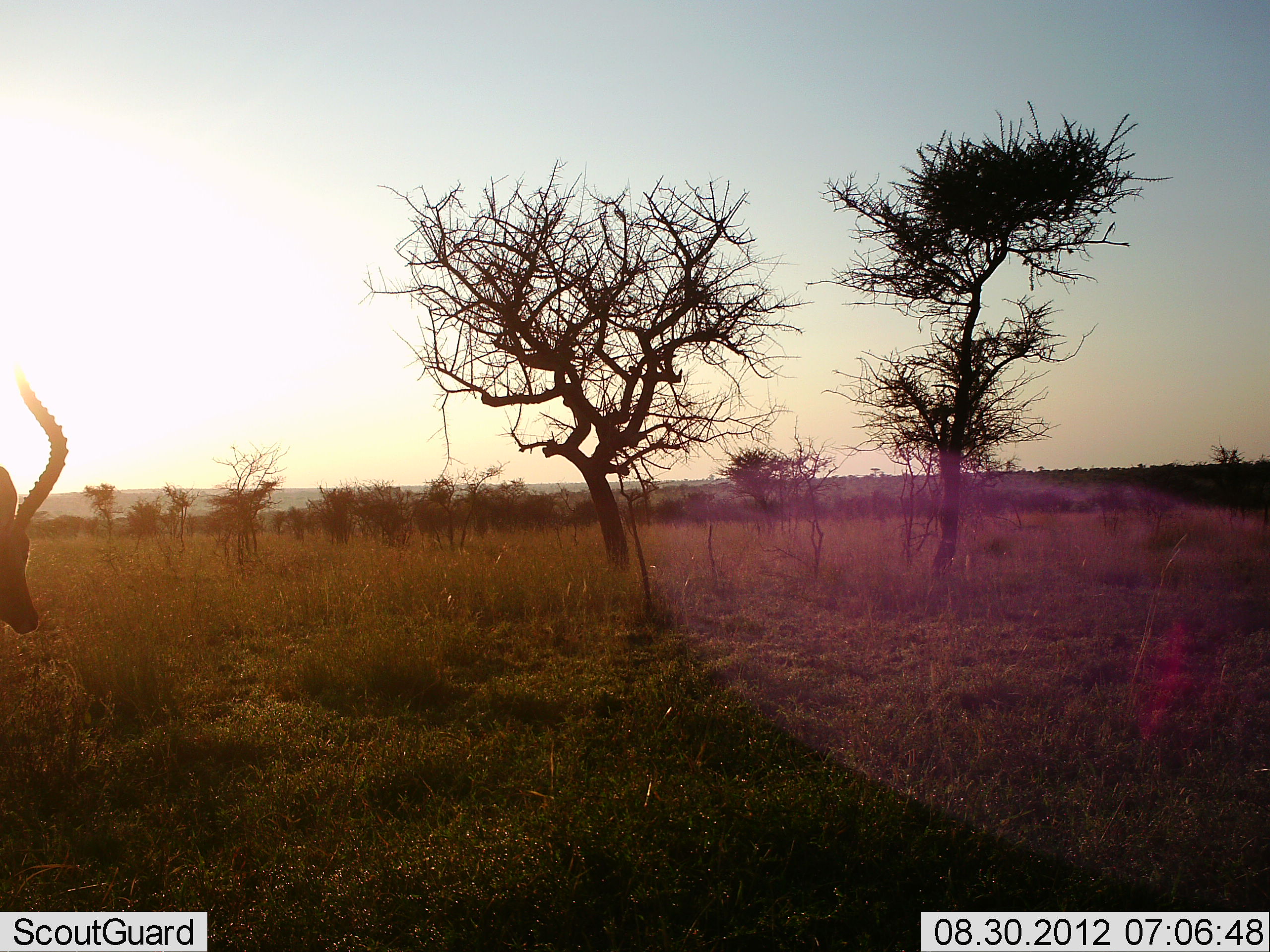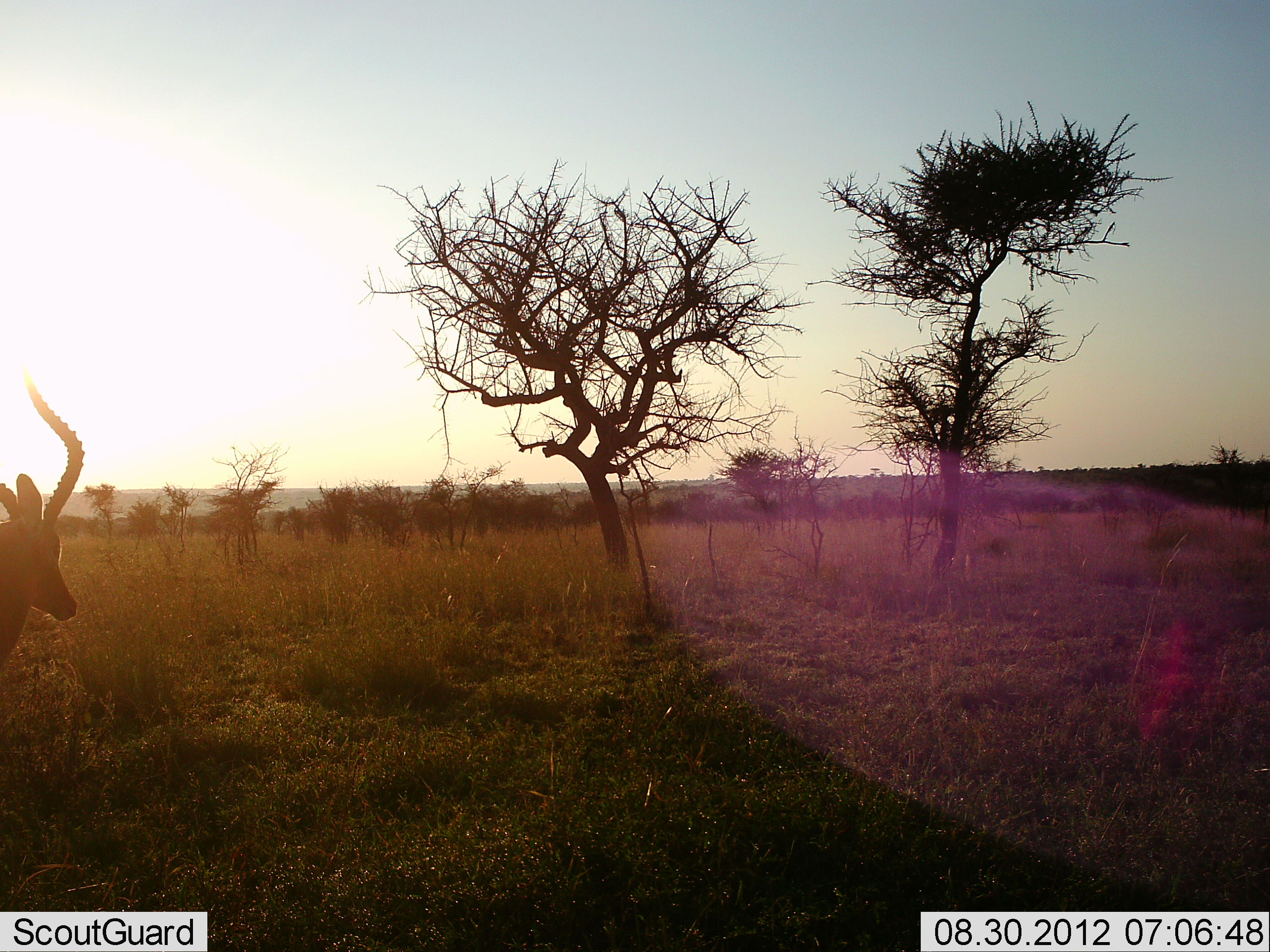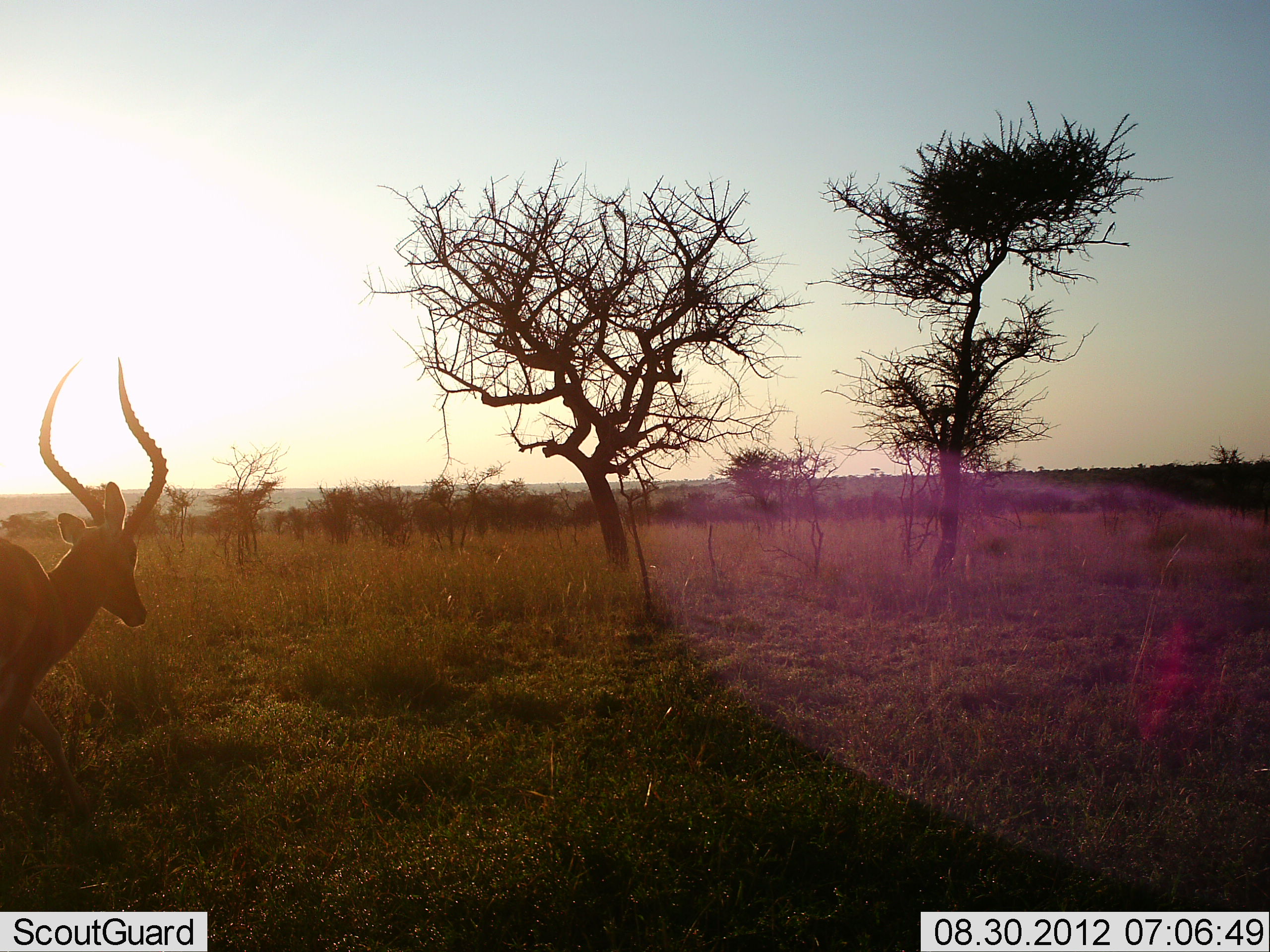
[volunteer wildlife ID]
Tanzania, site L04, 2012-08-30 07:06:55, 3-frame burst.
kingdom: Animalia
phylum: Chordata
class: Mammalia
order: Artiodactyla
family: Bovidae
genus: Aepyceros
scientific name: Aepyceros melampus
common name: impala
Impala (Aepyceros melampus), count 1. Behavior (volunteer vote fractions): standing 10%, resting 0%, moving 90%, interacting 0%. Young present (vote fraction): 0%. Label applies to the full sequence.